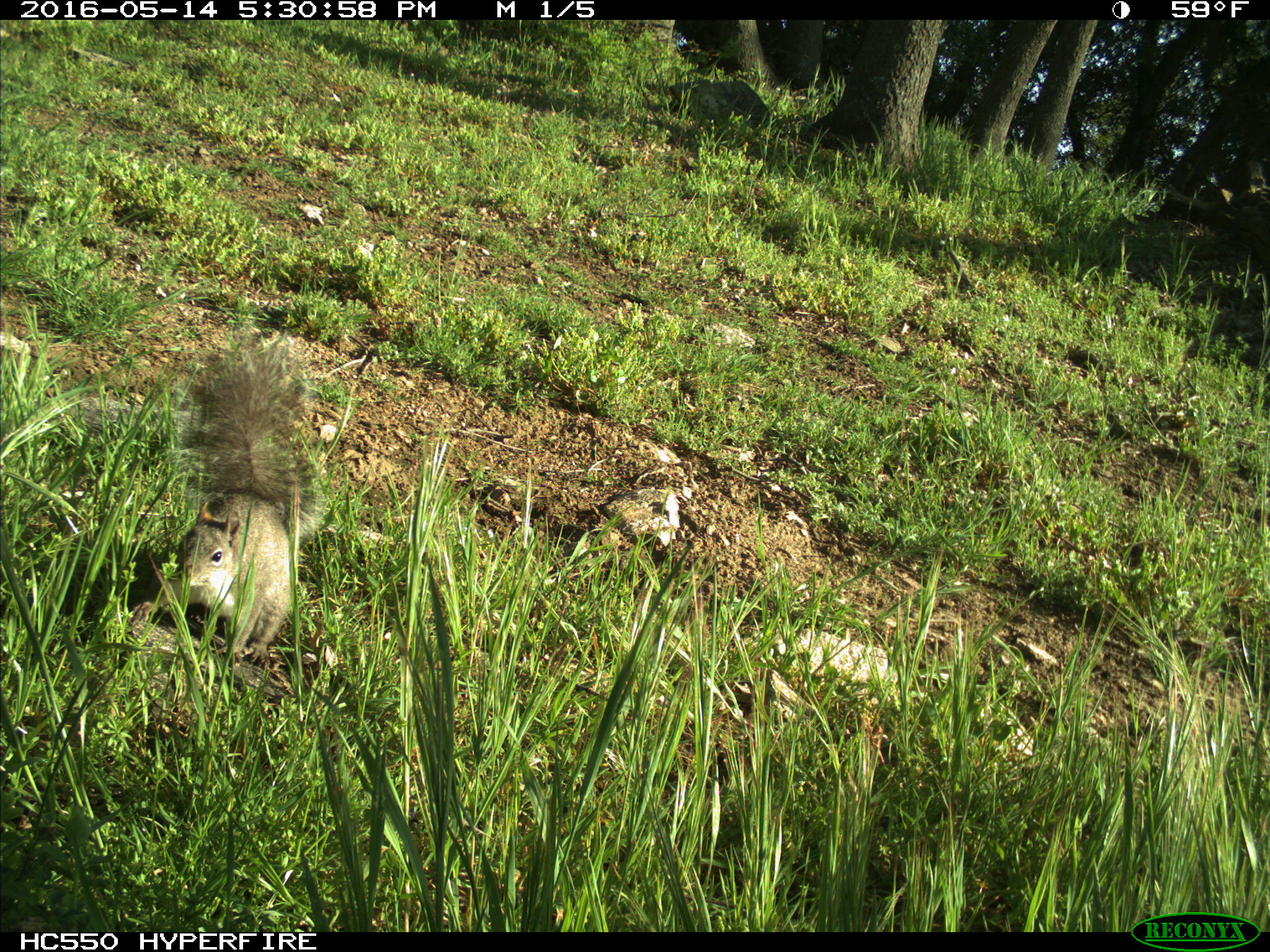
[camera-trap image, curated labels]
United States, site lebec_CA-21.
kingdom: Animalia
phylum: Chordata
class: Mammalia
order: Rodentia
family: Sciuridae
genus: Sciurus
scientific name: Sciurus carolinensis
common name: eastern gray squirrel